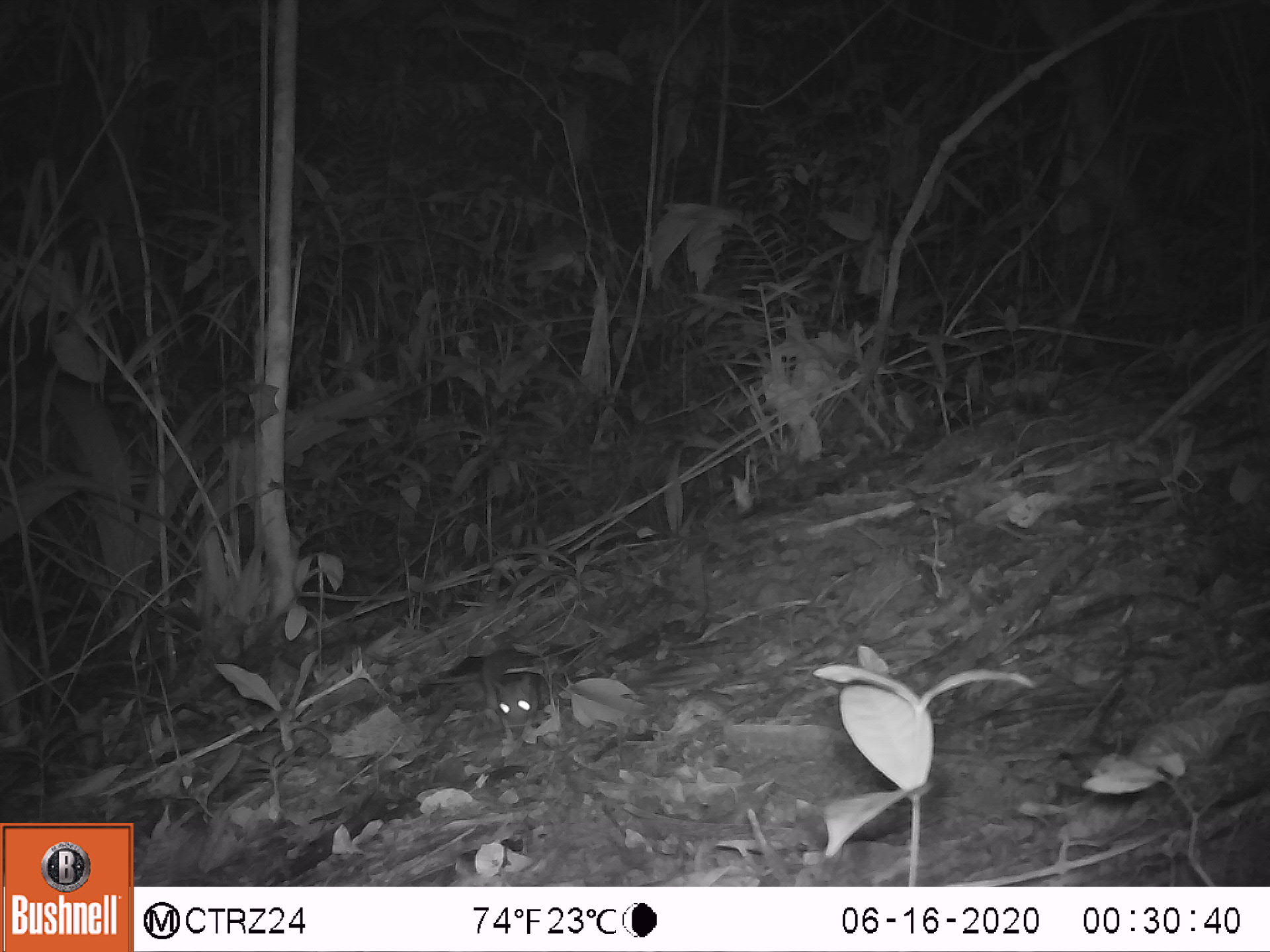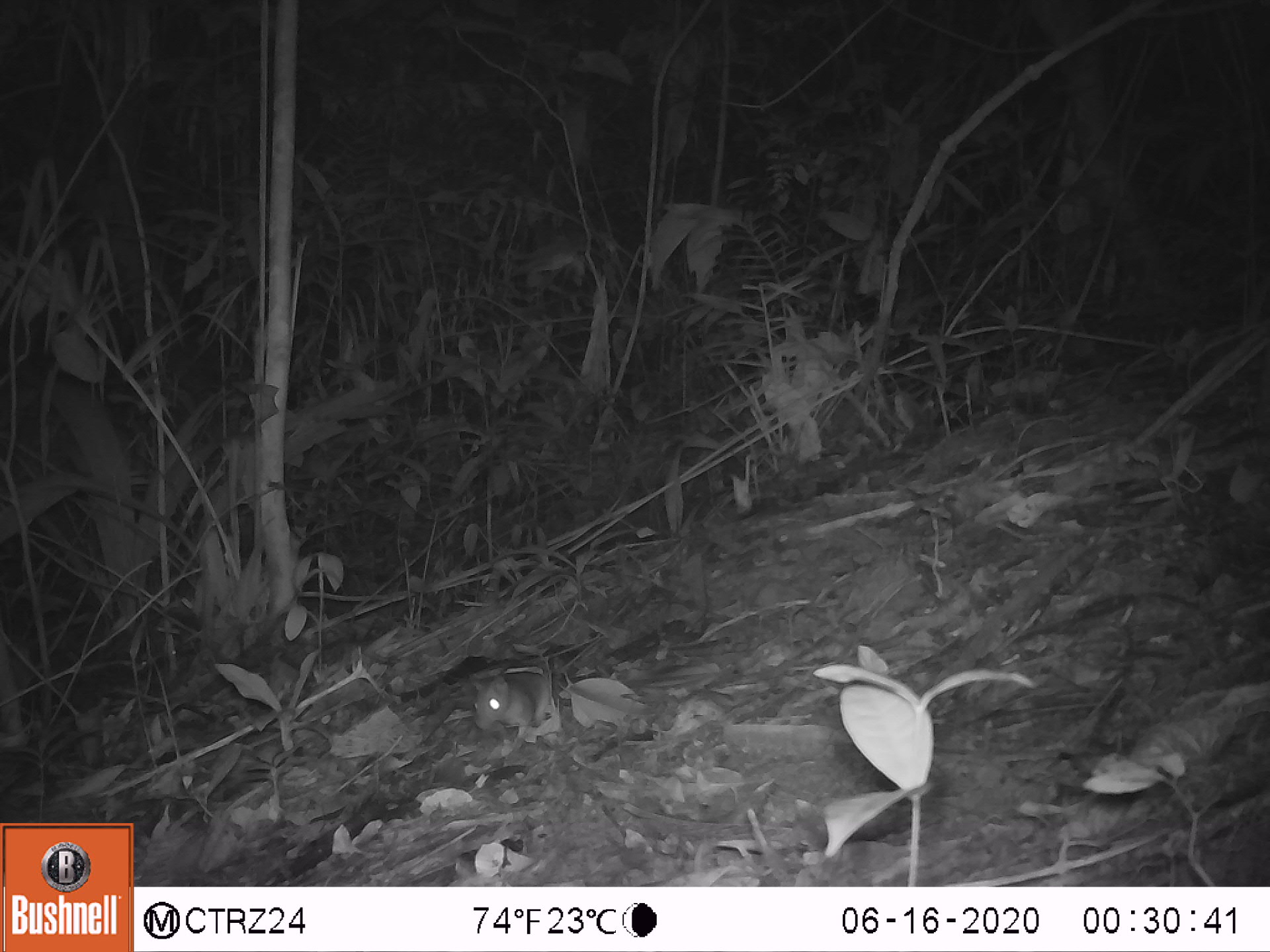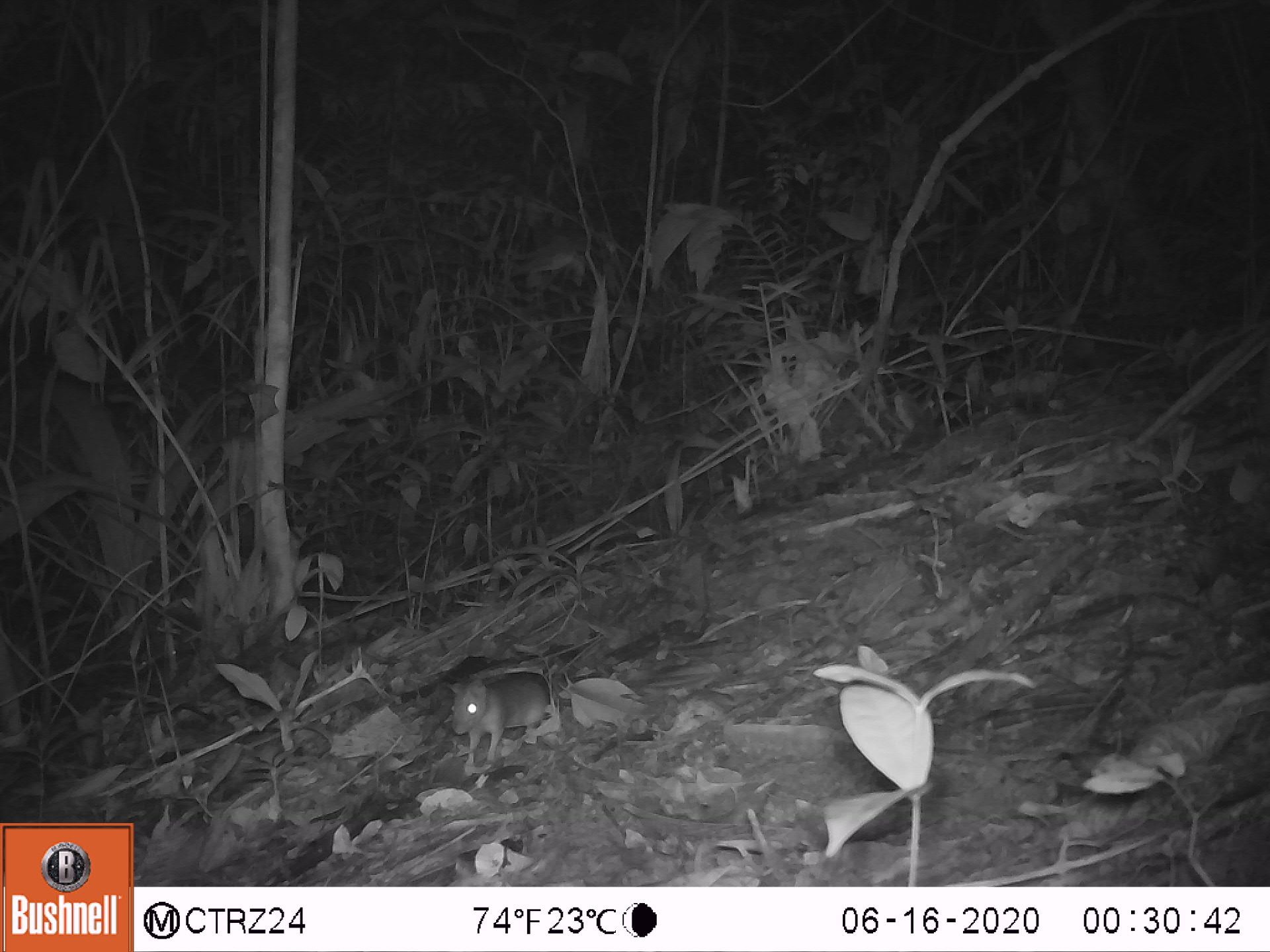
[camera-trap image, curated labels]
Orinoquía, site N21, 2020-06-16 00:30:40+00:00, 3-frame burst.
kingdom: Animalia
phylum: Chordata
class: Mammalia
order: Rodentia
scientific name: Rodentia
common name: rodent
Rodent (Rodentia).